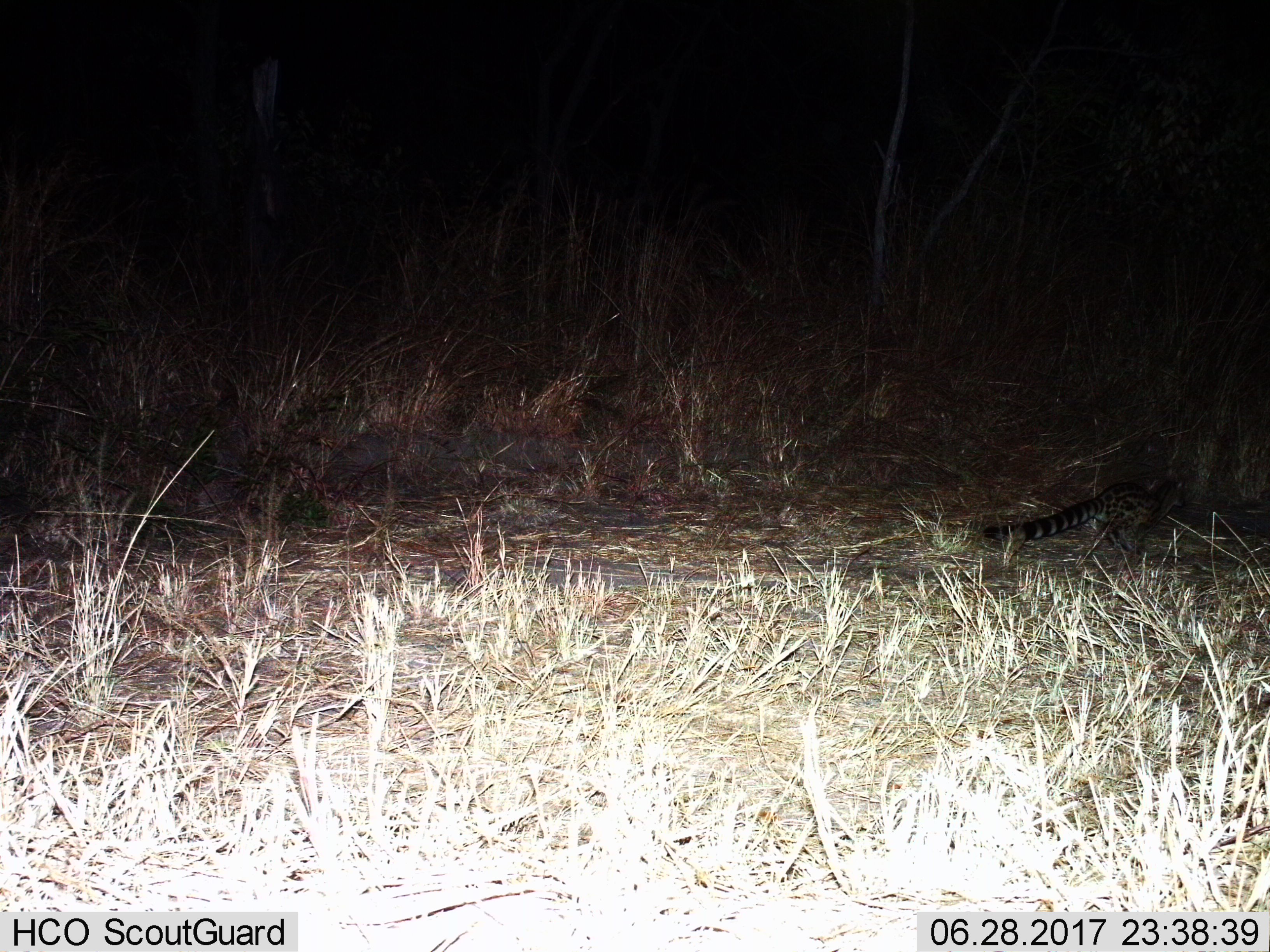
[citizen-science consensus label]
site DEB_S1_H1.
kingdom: Animalia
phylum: Chordata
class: Mammalia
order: Carnivora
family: Viverridae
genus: Genetta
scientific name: Genetta genetta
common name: small-spotted genet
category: genetcommonsmallspotted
Genetcommonsmallspotted (small-spotted genet) (Genetta genetta), count 1. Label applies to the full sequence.